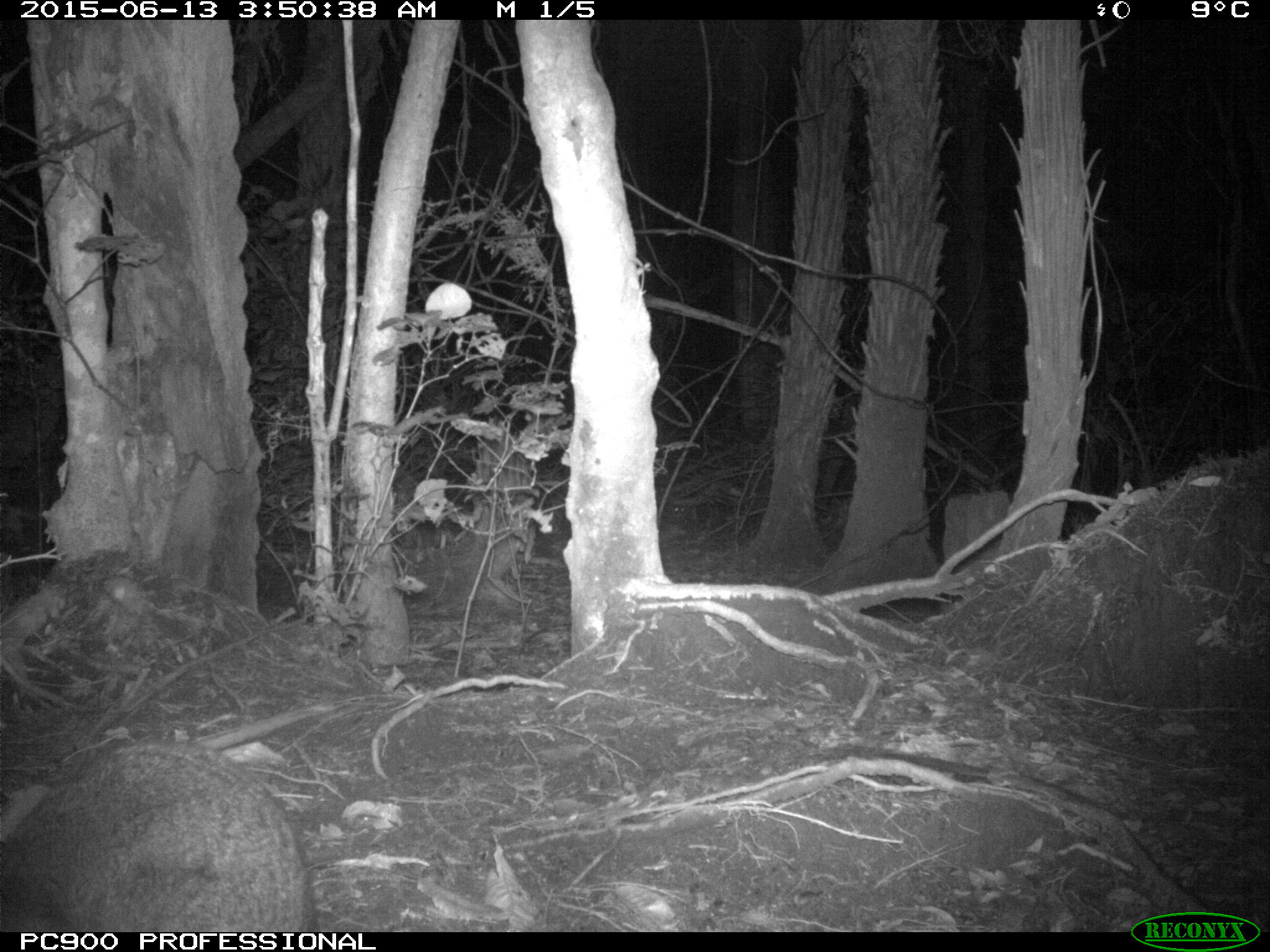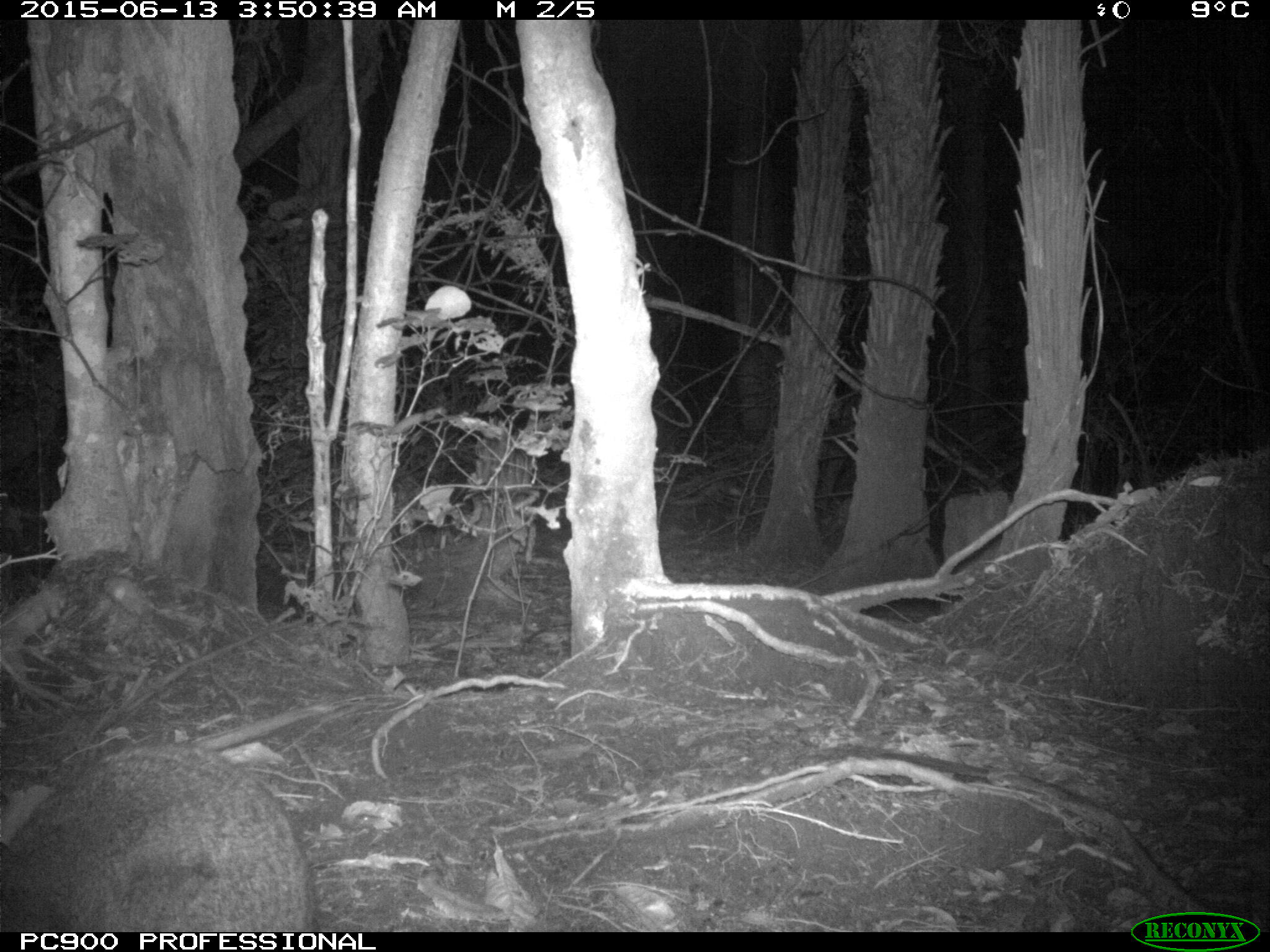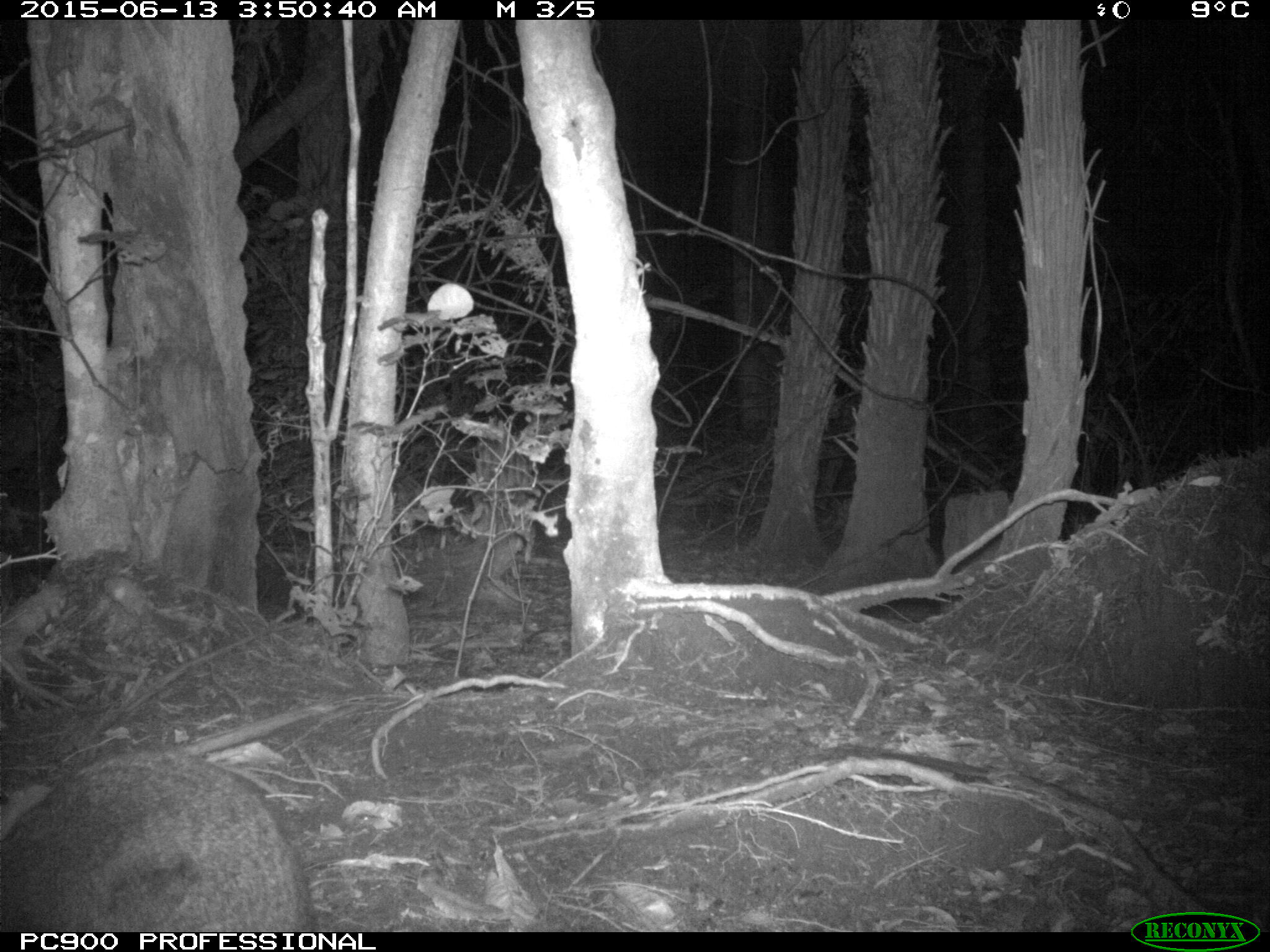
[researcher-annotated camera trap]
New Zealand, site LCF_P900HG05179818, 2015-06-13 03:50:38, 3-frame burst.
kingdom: Animalia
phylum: Chordata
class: Mammalia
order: Diprotodontia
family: Macropodidae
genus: Notamacropus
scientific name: Notamacropus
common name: wallaby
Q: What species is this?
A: Wallaby (Notamacropus).